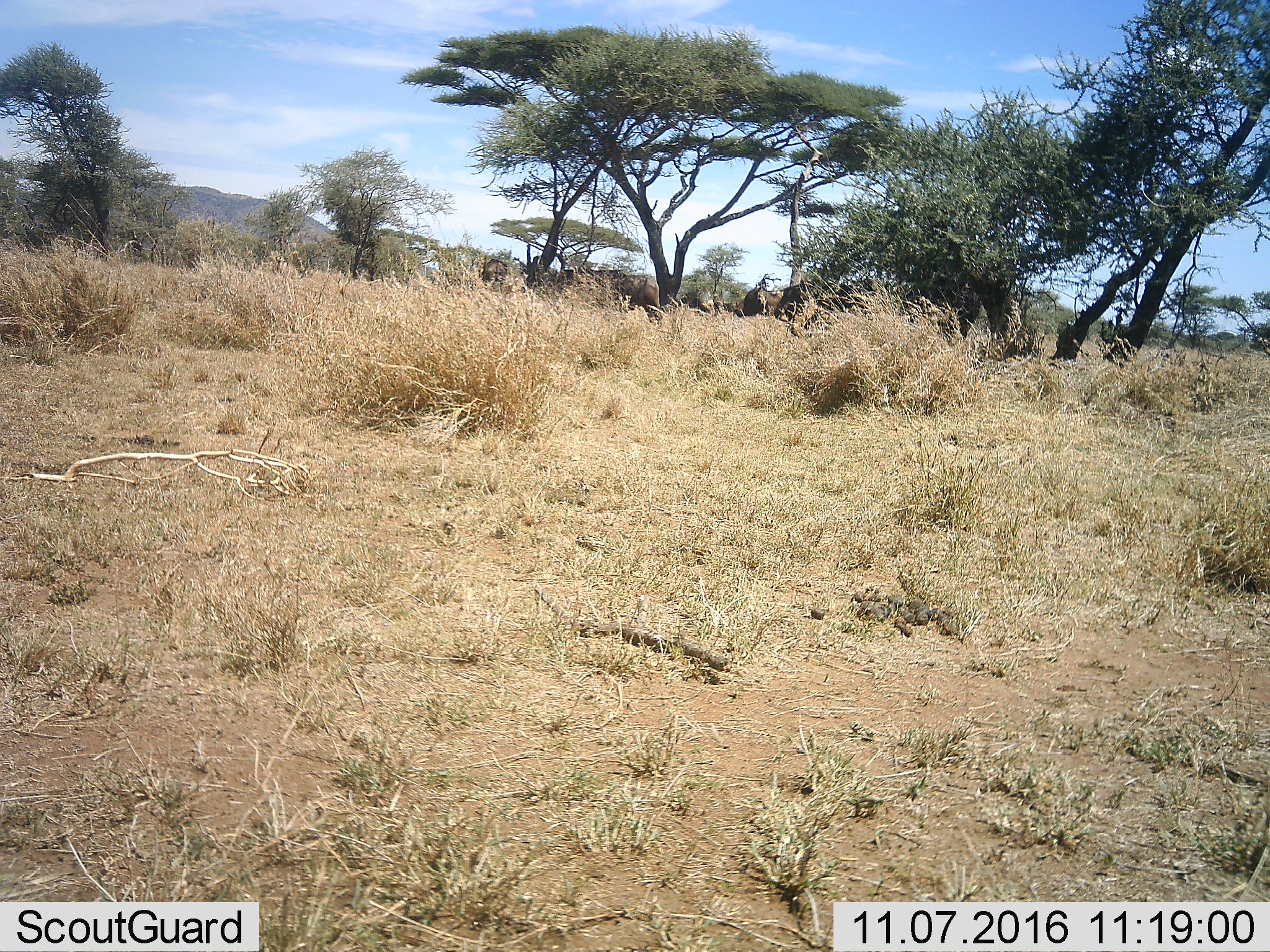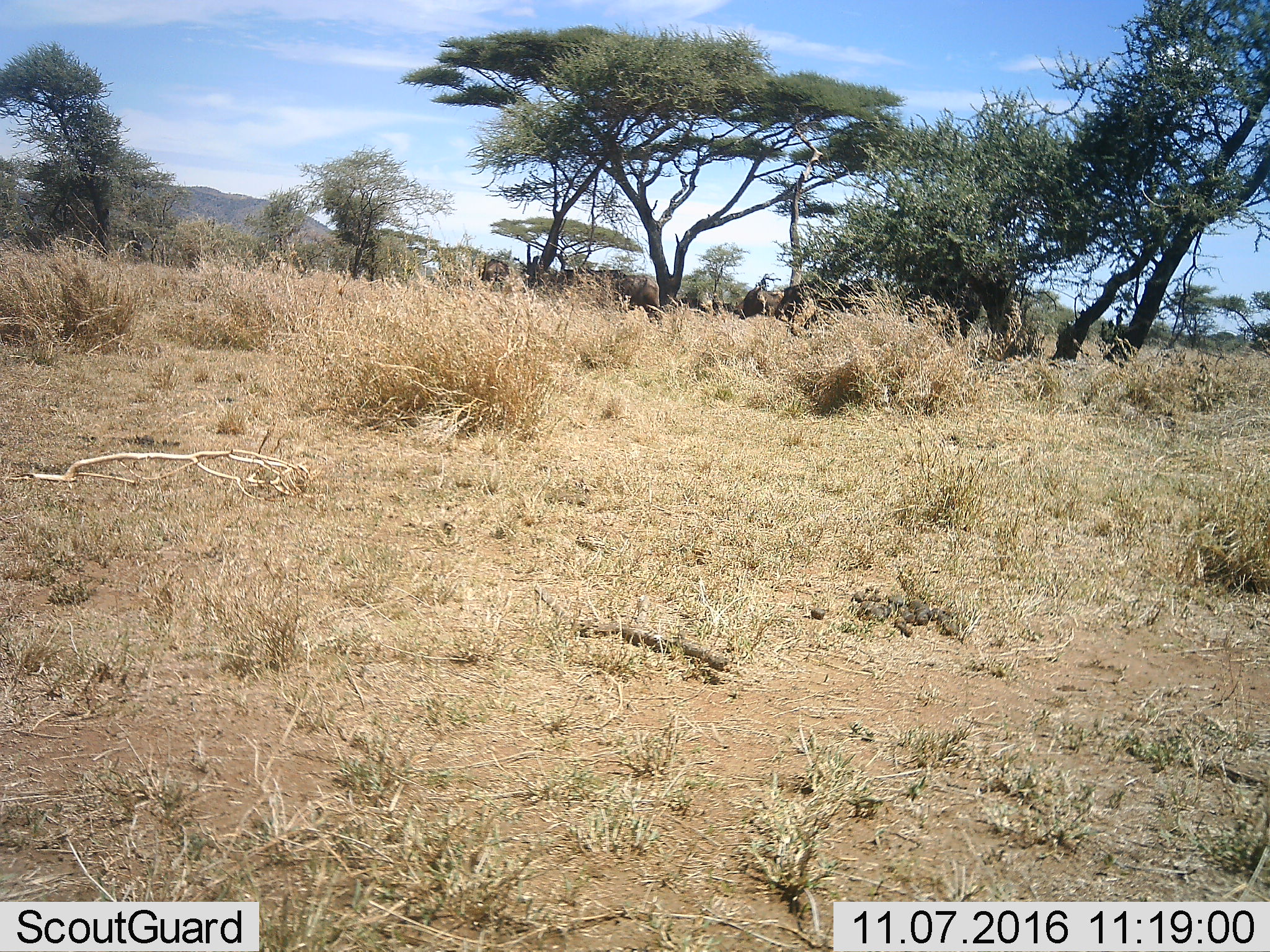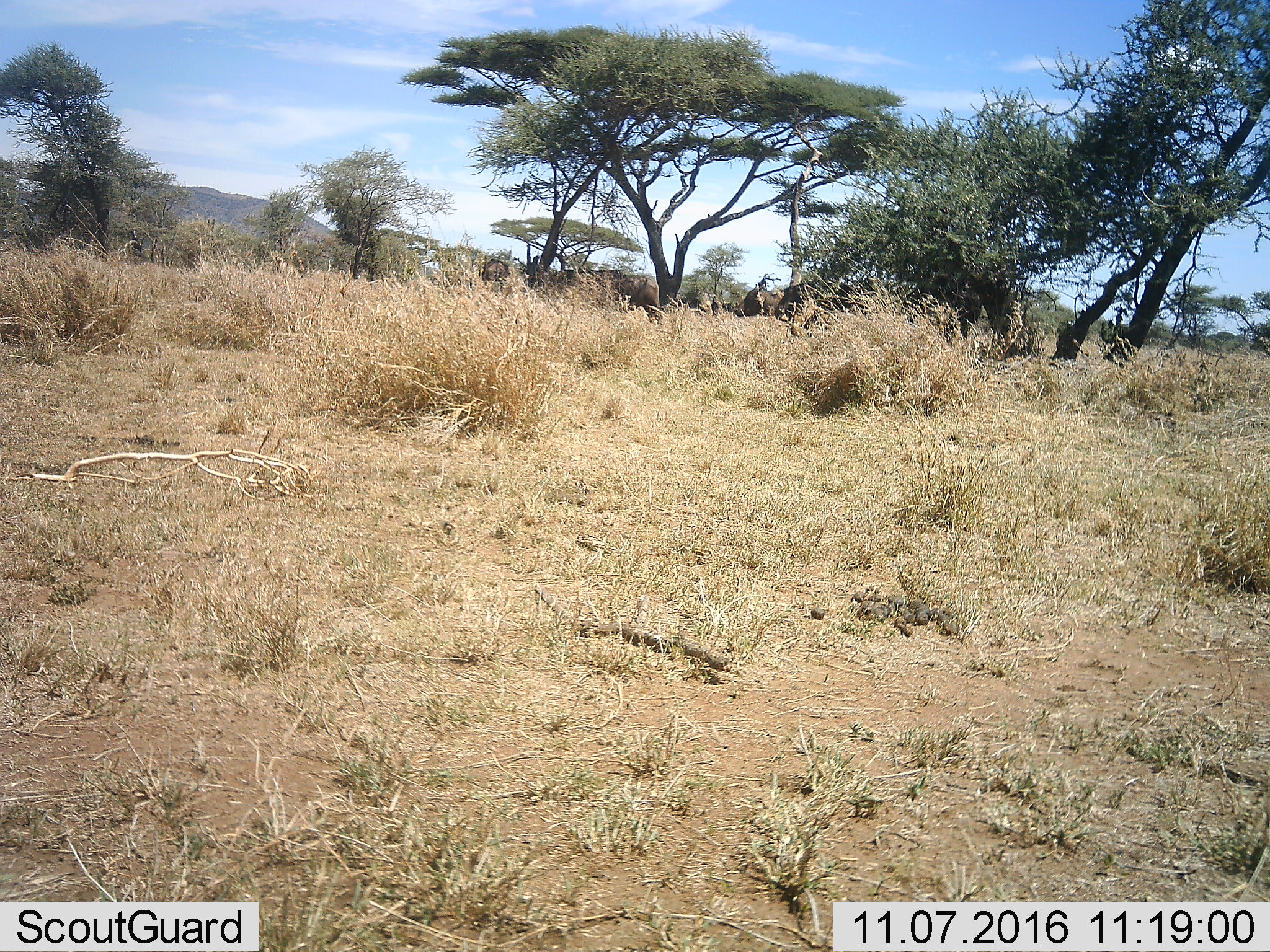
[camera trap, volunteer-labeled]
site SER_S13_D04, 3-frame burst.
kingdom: Animalia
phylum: Chordata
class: Mammalia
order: Artiodactyla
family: Bovidae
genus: Syncerus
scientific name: Syncerus caffer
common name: african buffalo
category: buffalo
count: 4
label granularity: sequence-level